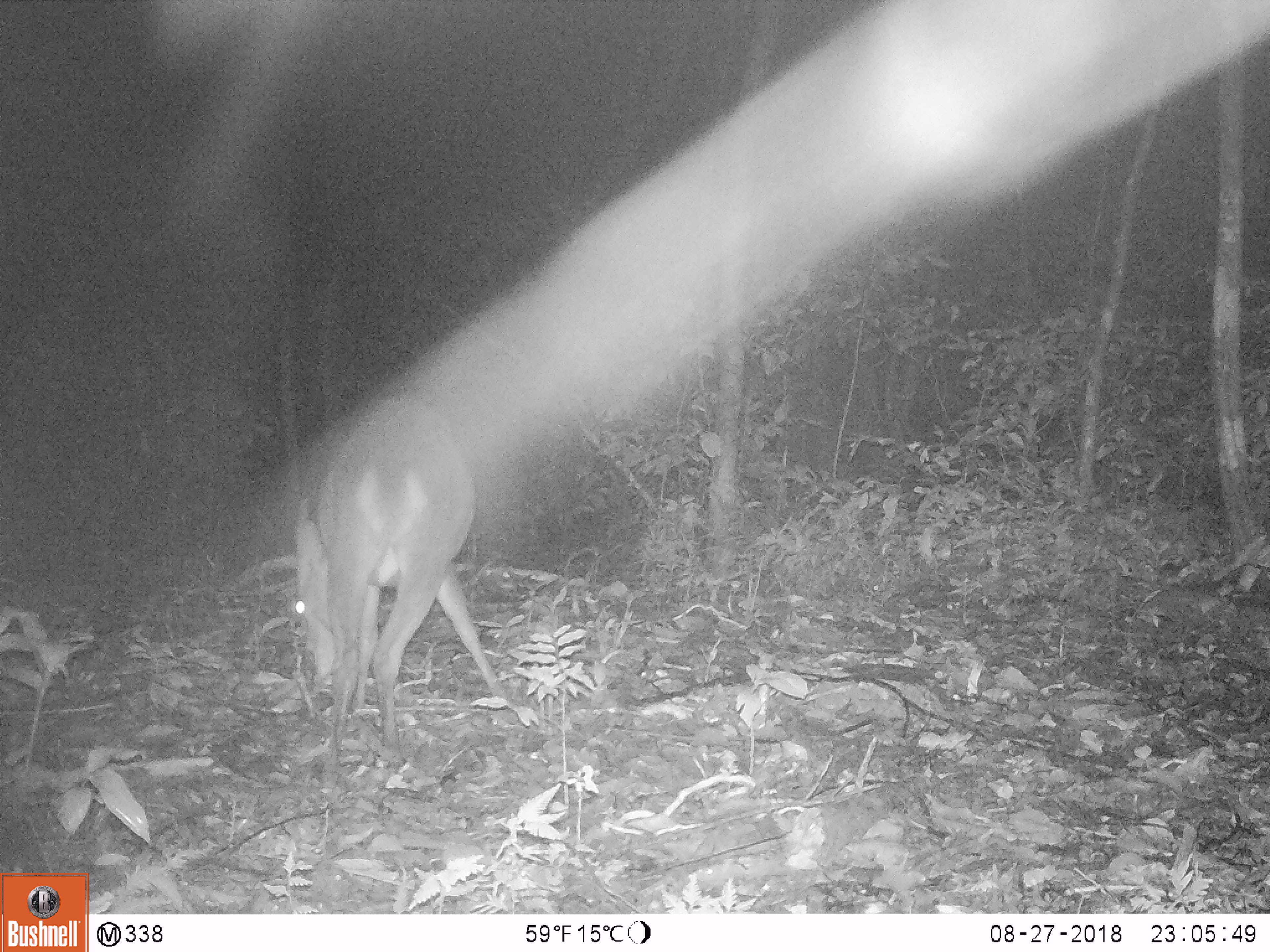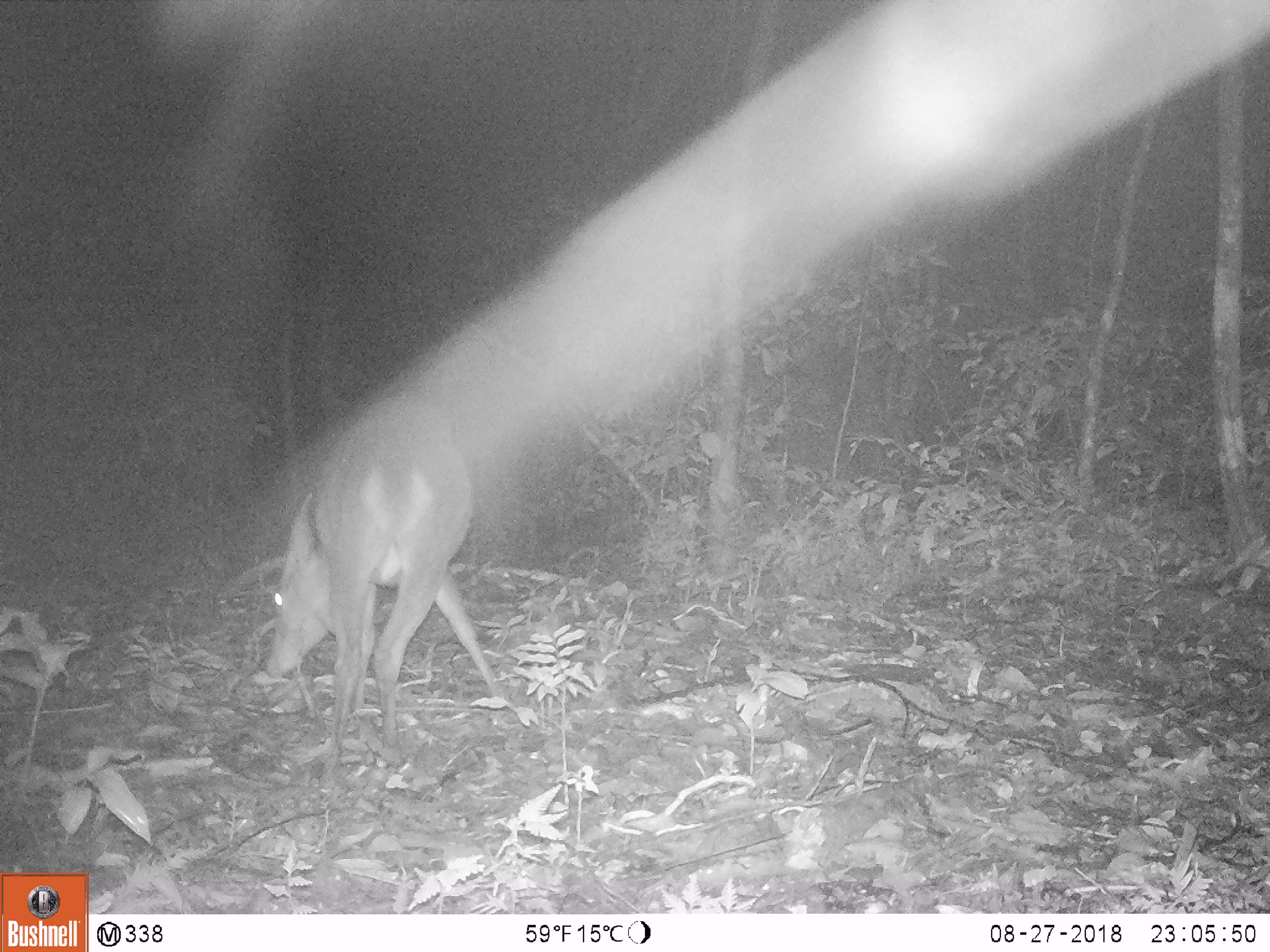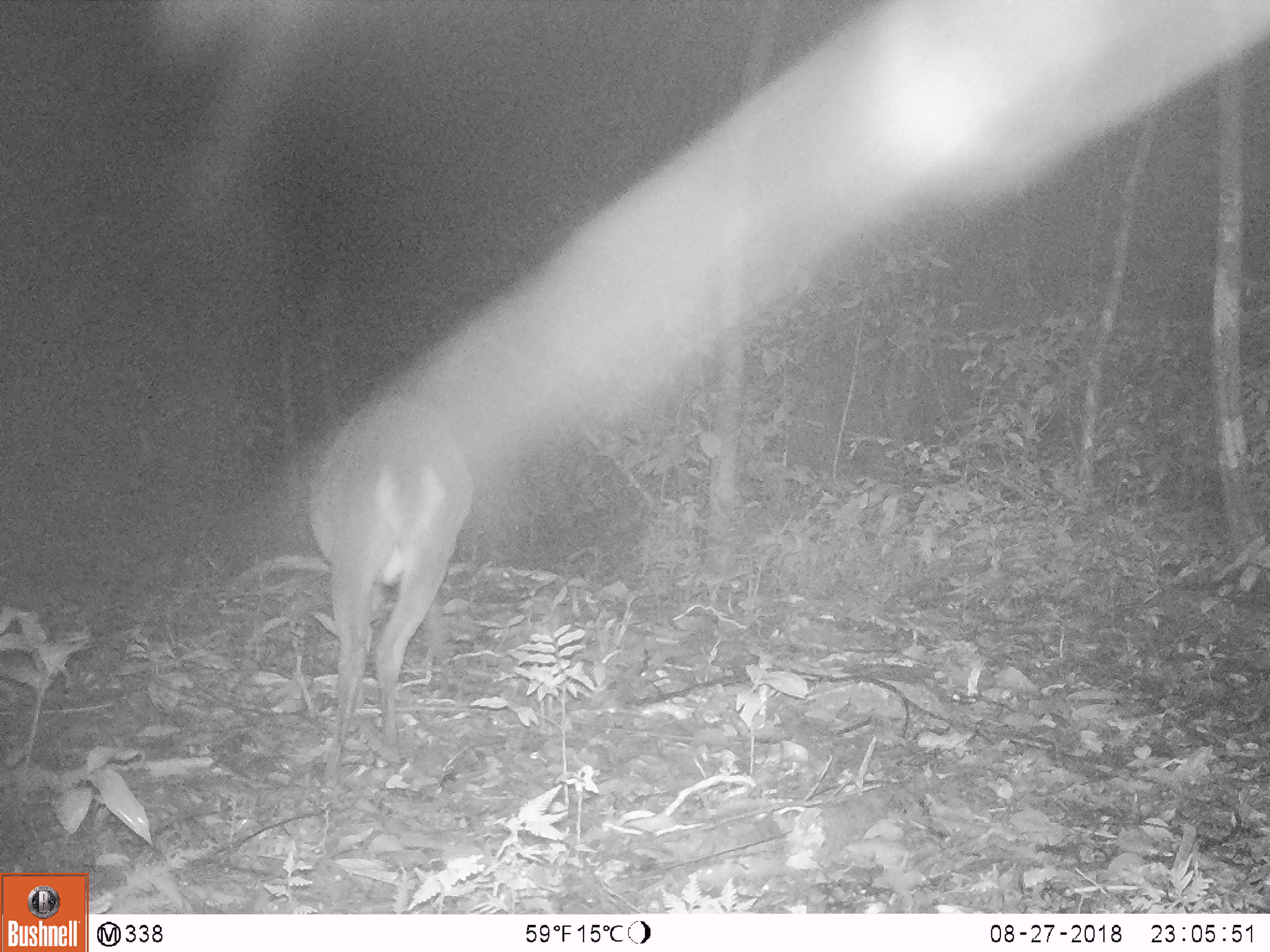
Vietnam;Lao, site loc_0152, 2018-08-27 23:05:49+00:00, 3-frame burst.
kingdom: Animalia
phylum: Chordata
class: Mammalia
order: Artiodactyla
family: Cervidae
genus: Muntiacus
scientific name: Muntiacus vuquangensis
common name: large-antlered muntjac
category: large antlered muntjac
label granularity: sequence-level